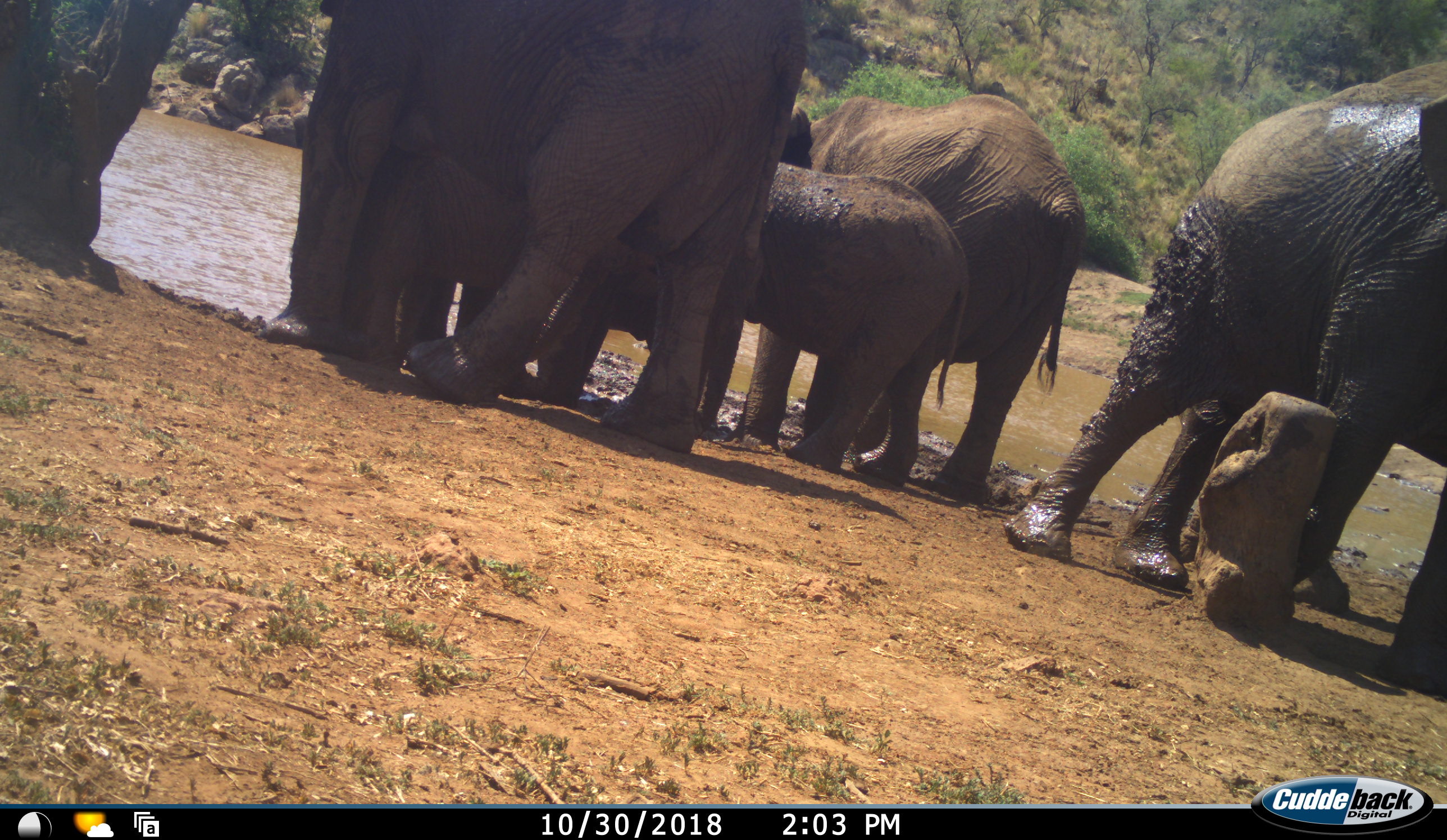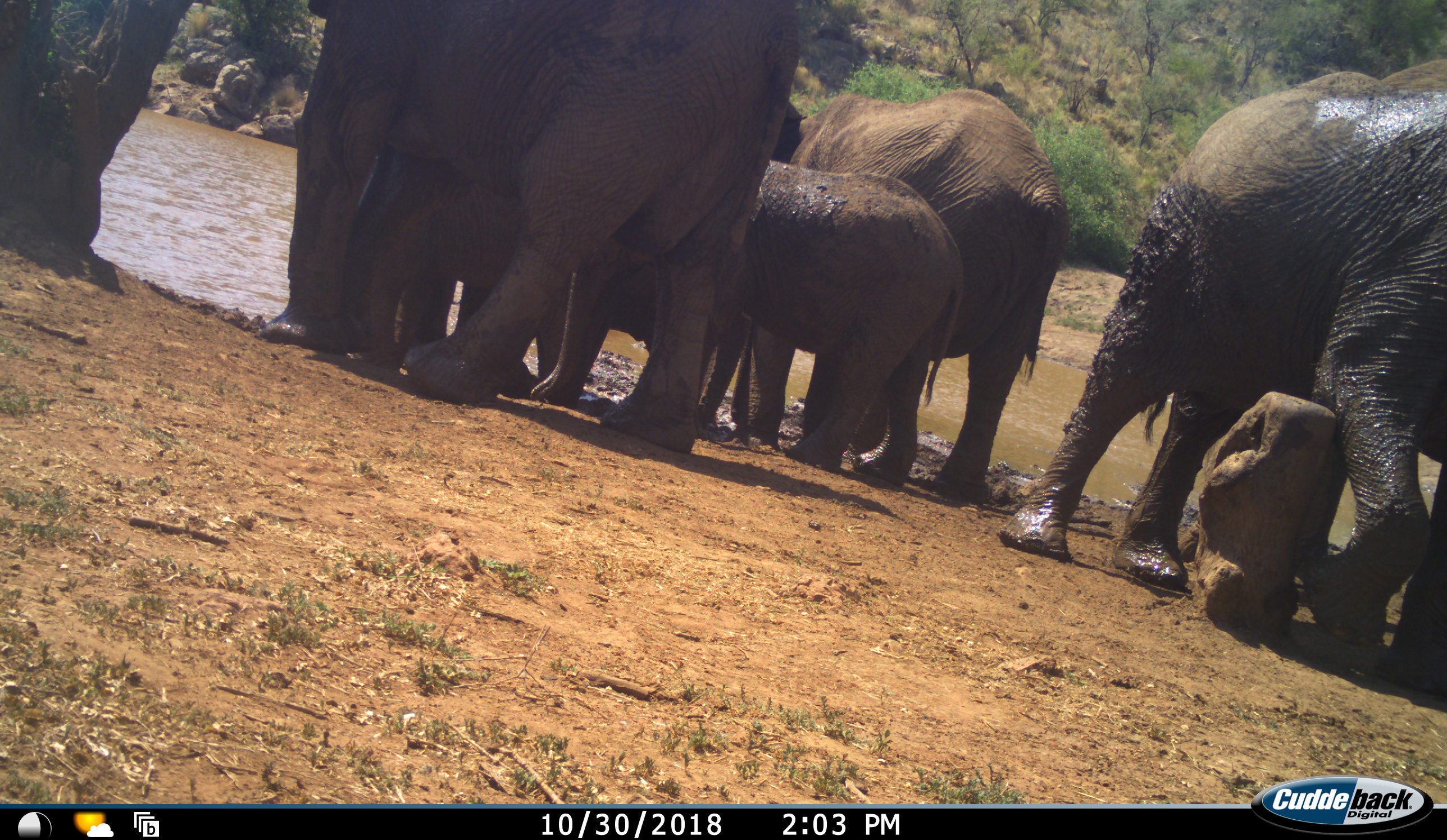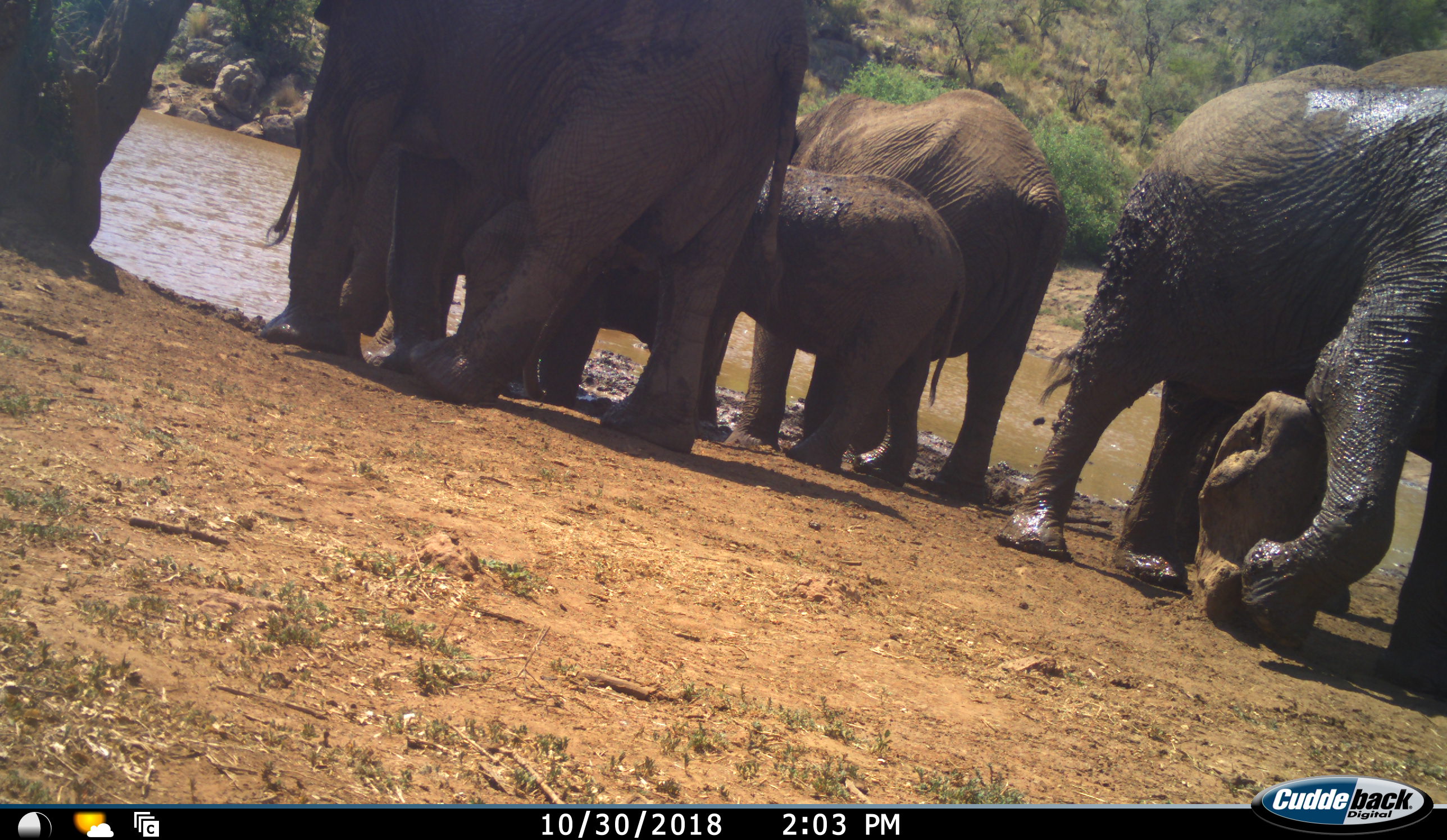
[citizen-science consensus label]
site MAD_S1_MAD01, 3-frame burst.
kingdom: Animalia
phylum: Chordata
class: Mammalia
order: Proboscidea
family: Elephantidae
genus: Loxodonta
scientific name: Loxodonta africana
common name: african bush elephant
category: elephant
Elephant (african bush elephant) (Loxodonta africana), count 5. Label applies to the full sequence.